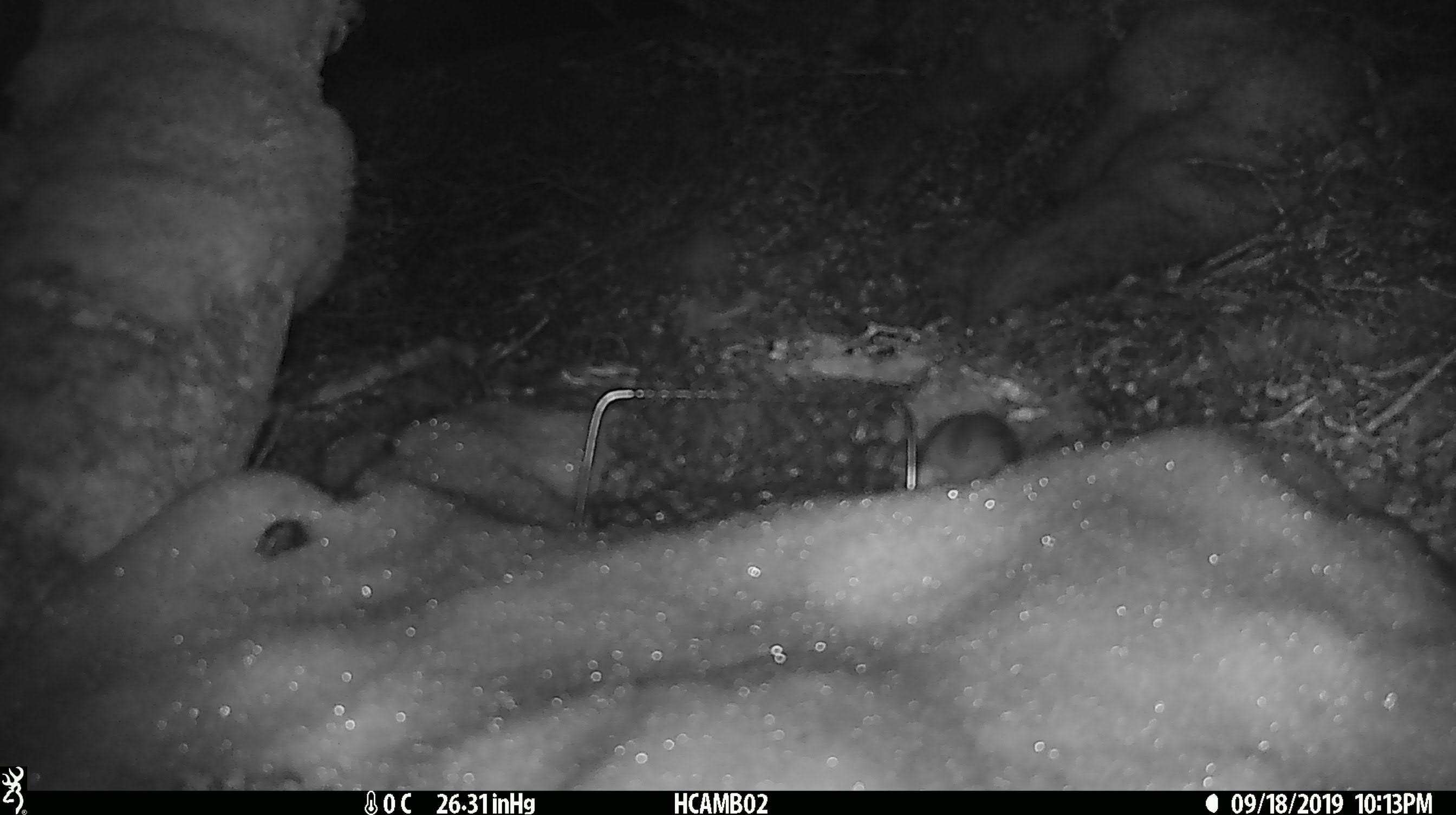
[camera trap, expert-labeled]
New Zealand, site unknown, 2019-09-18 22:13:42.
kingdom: Animalia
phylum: Chordata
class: Mammalia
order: Rodentia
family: Muridae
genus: Mus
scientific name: Mus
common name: mouse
Mouse (Mus).